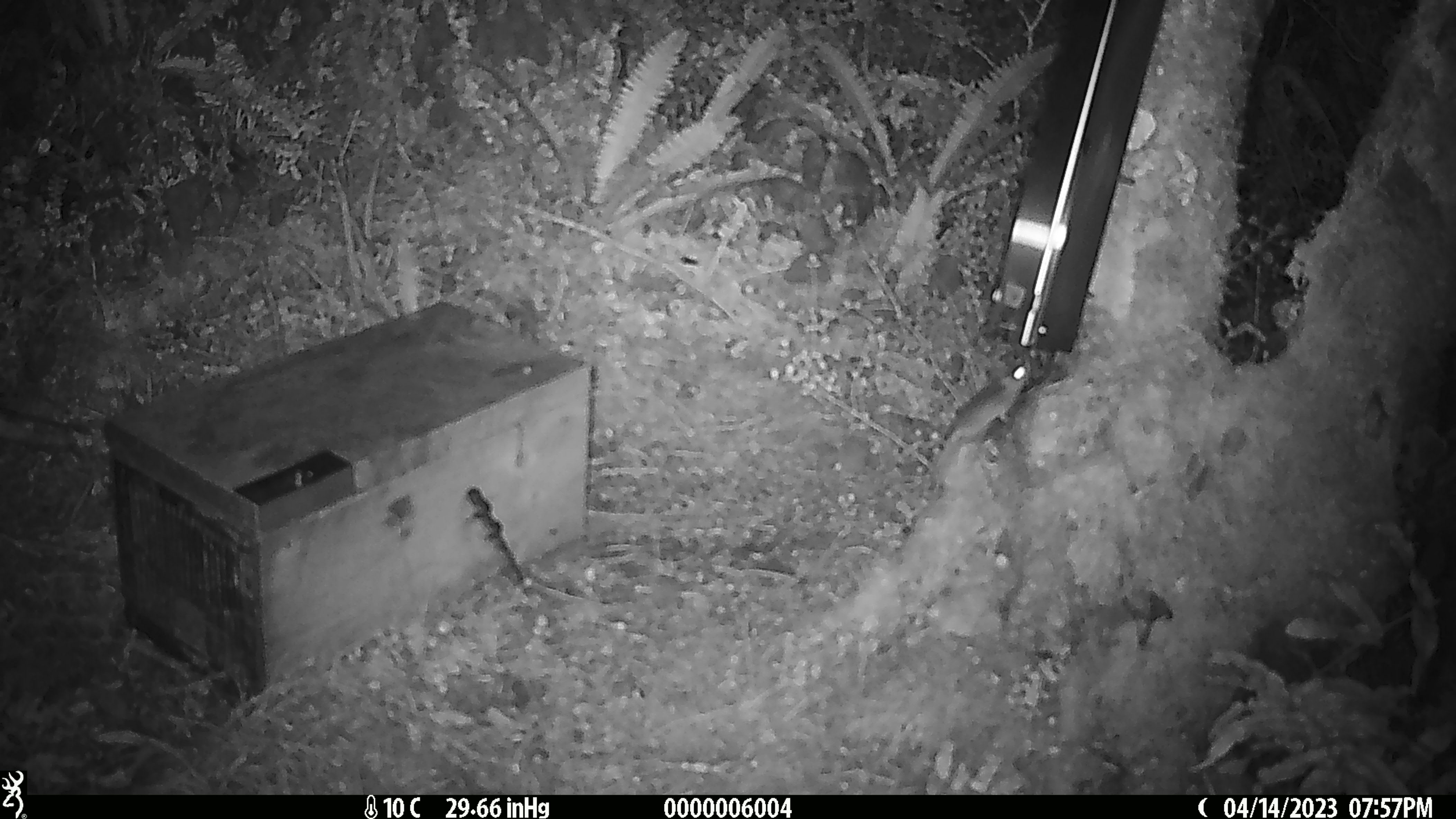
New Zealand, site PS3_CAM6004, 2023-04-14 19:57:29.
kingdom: Animalia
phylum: Chordata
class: Mammalia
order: Rodentia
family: Muridae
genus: Mus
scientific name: Mus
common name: mouse